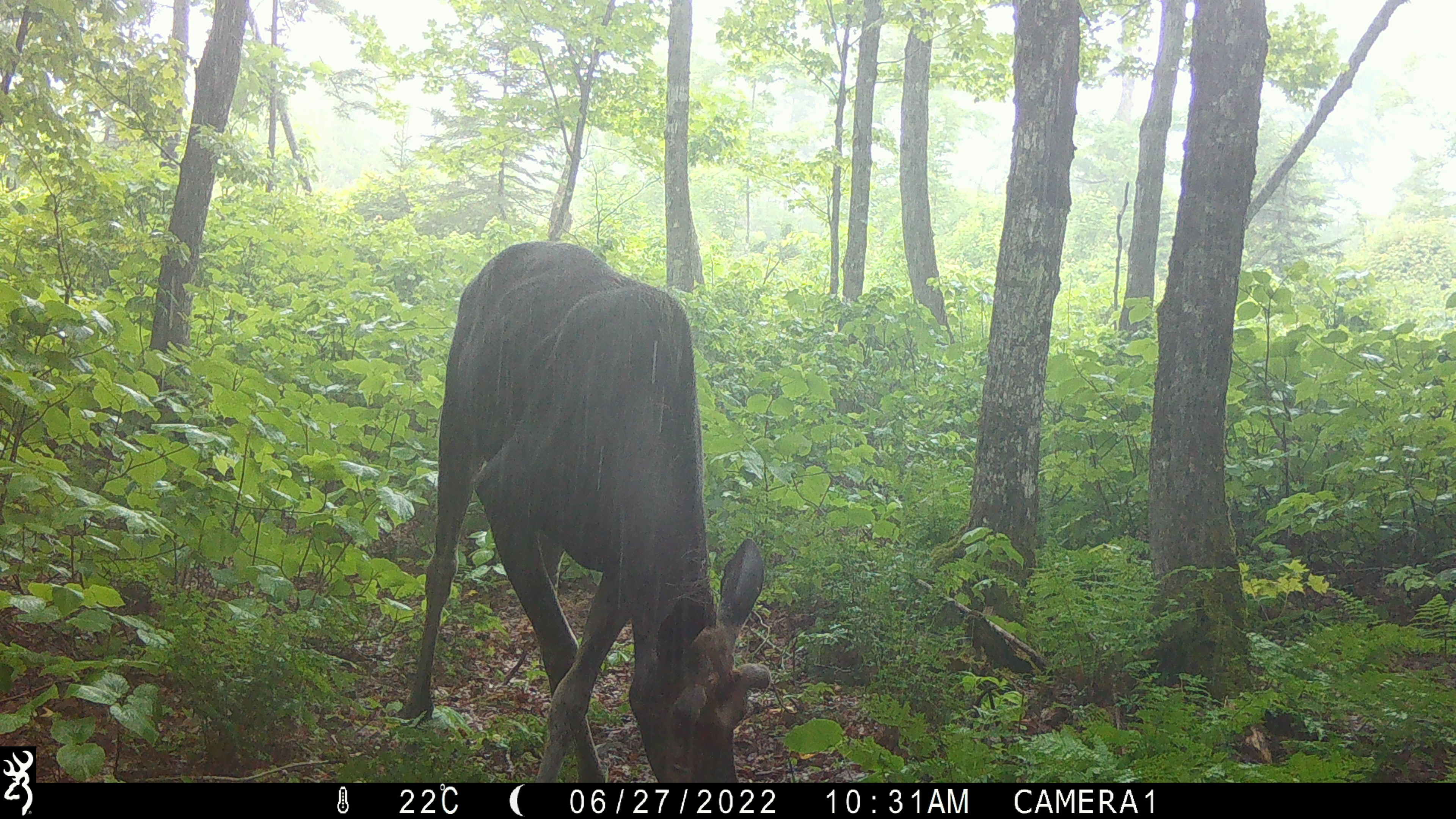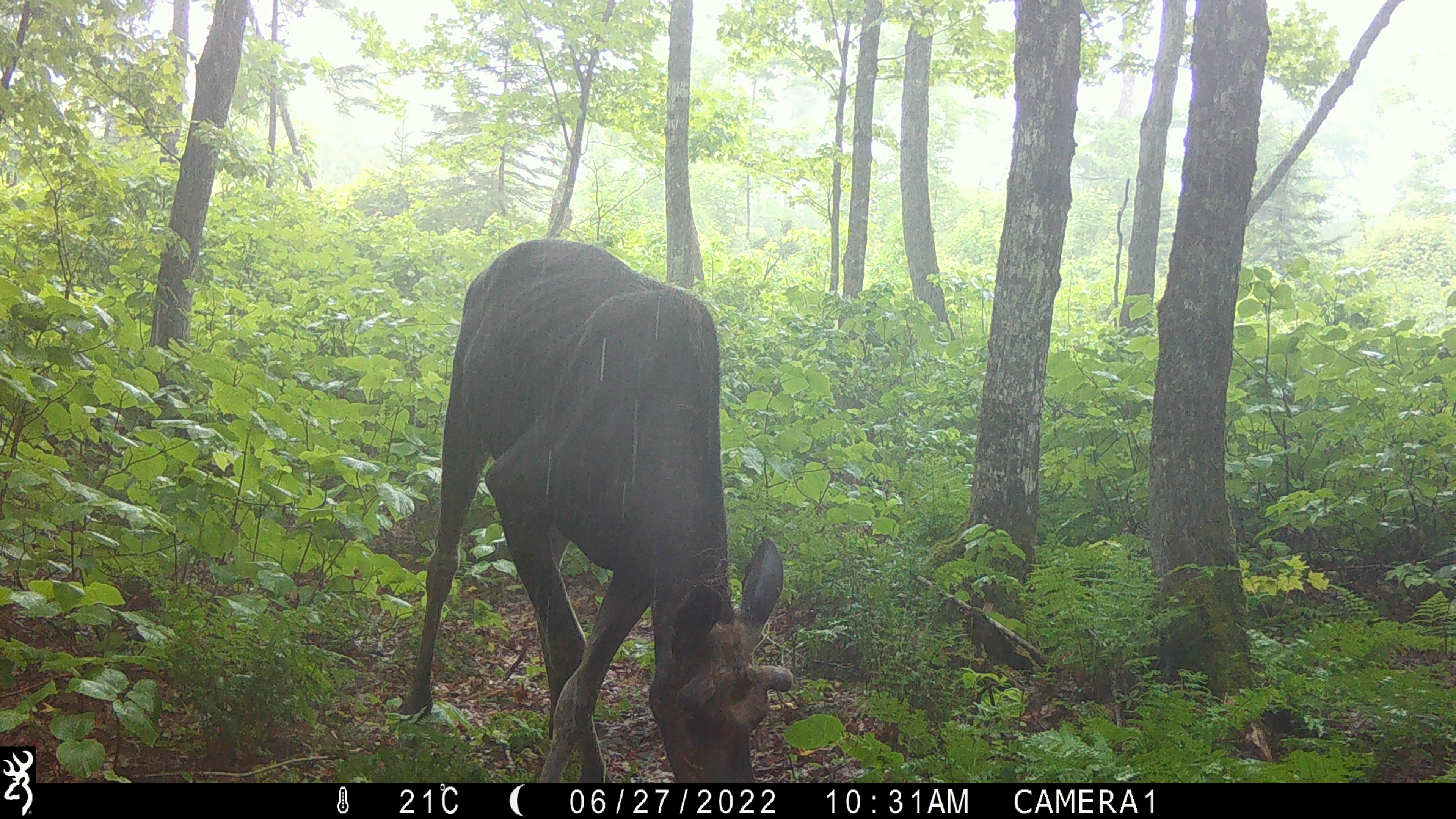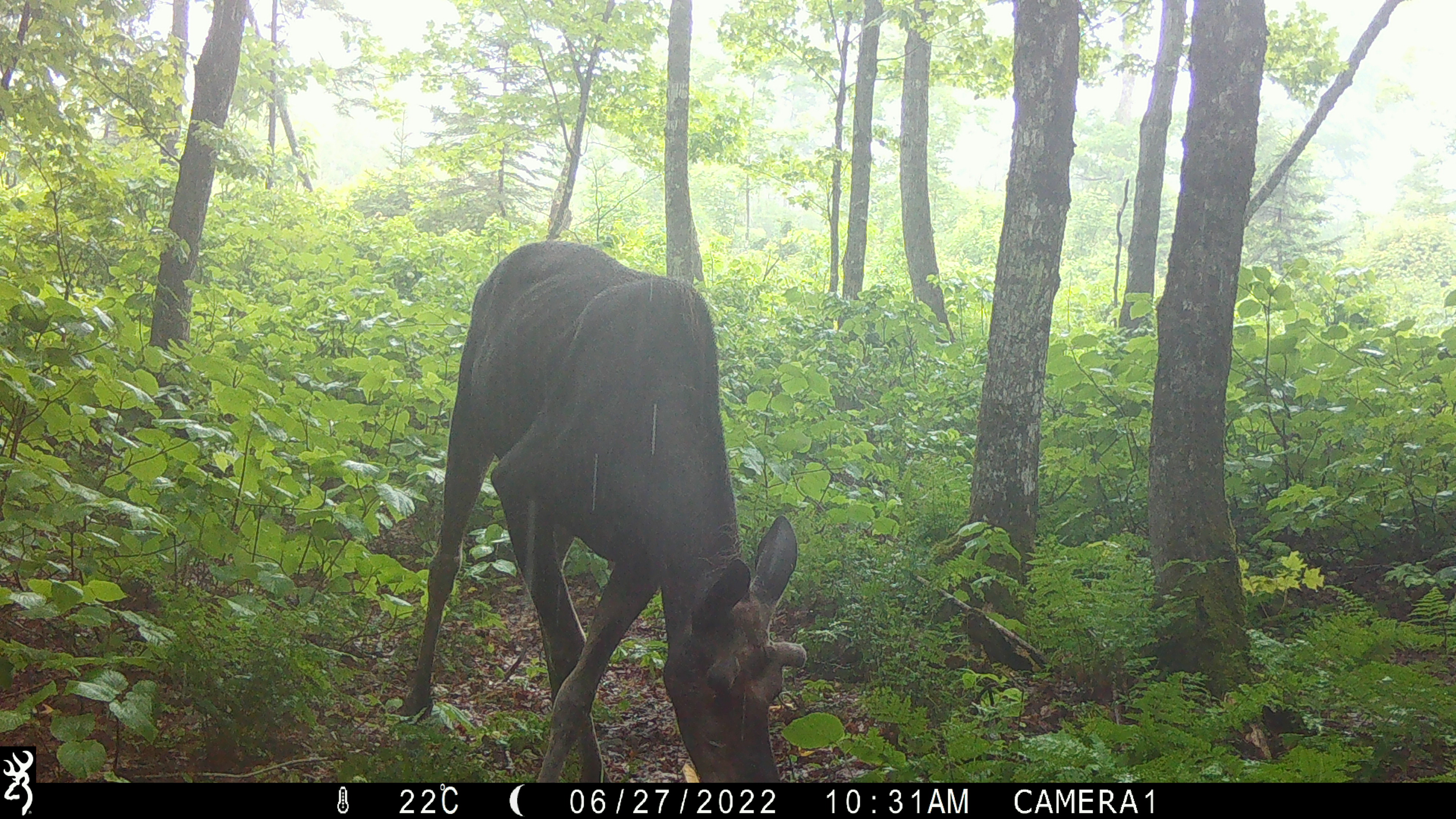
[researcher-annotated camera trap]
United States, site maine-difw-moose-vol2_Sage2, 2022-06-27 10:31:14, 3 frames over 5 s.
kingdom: Animalia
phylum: Chordata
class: Mammalia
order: Artiodactyla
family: Cervidae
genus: Alces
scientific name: Alces alces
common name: moose